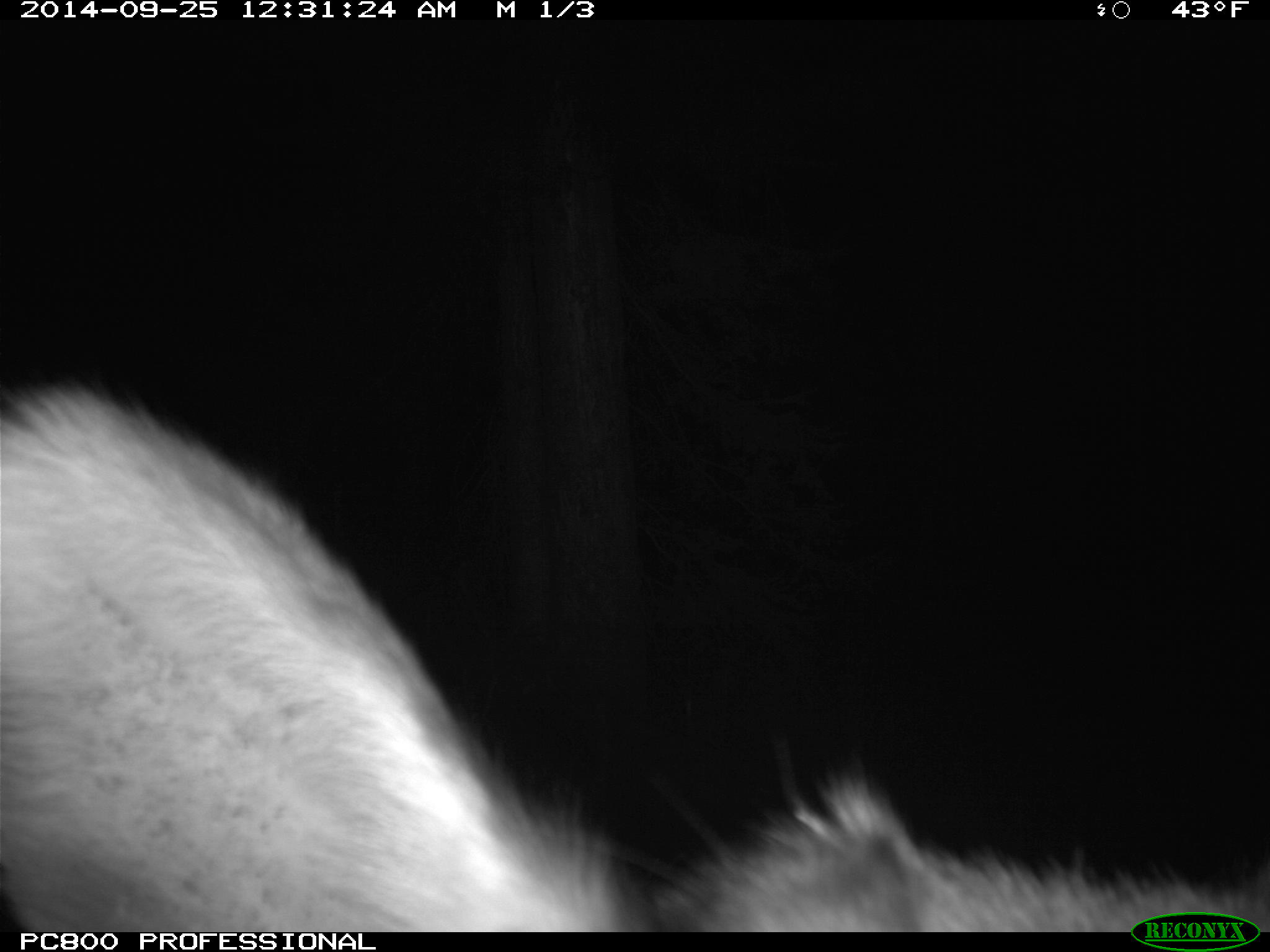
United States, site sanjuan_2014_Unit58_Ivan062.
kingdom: Animalia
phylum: Chordata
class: Mammalia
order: Artiodactyla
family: Cervidae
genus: Cervus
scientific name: Cervus elaphus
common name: red deer